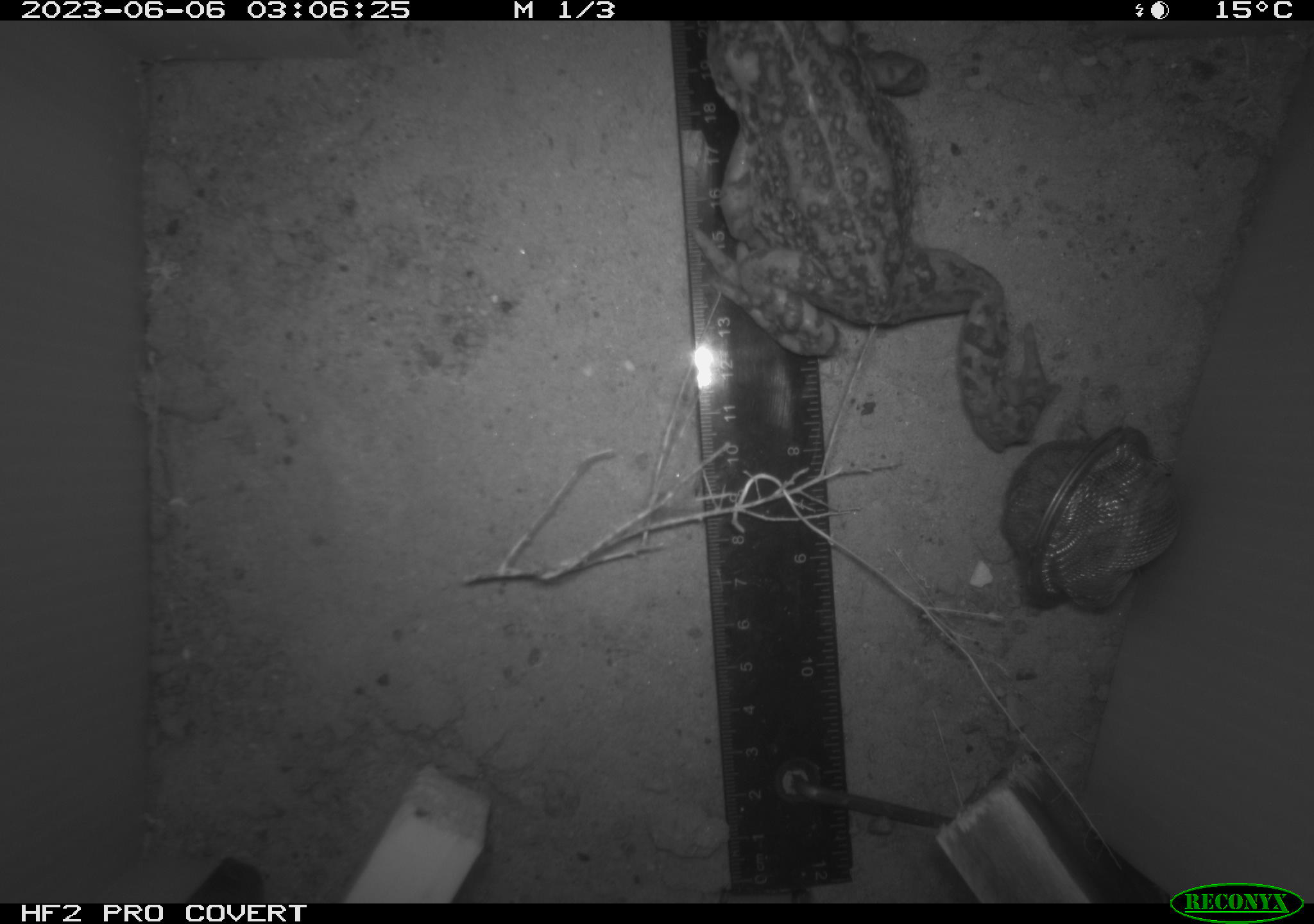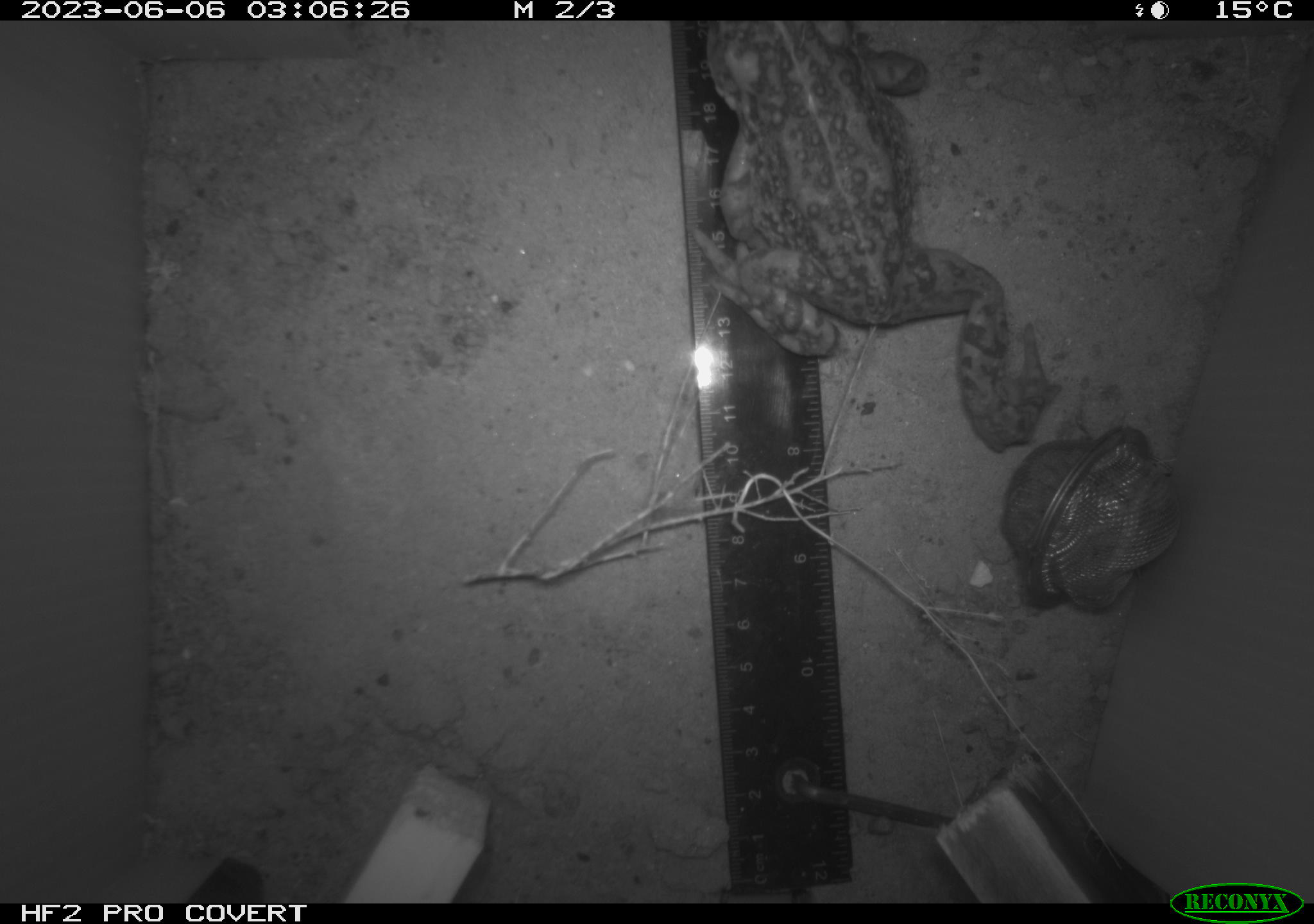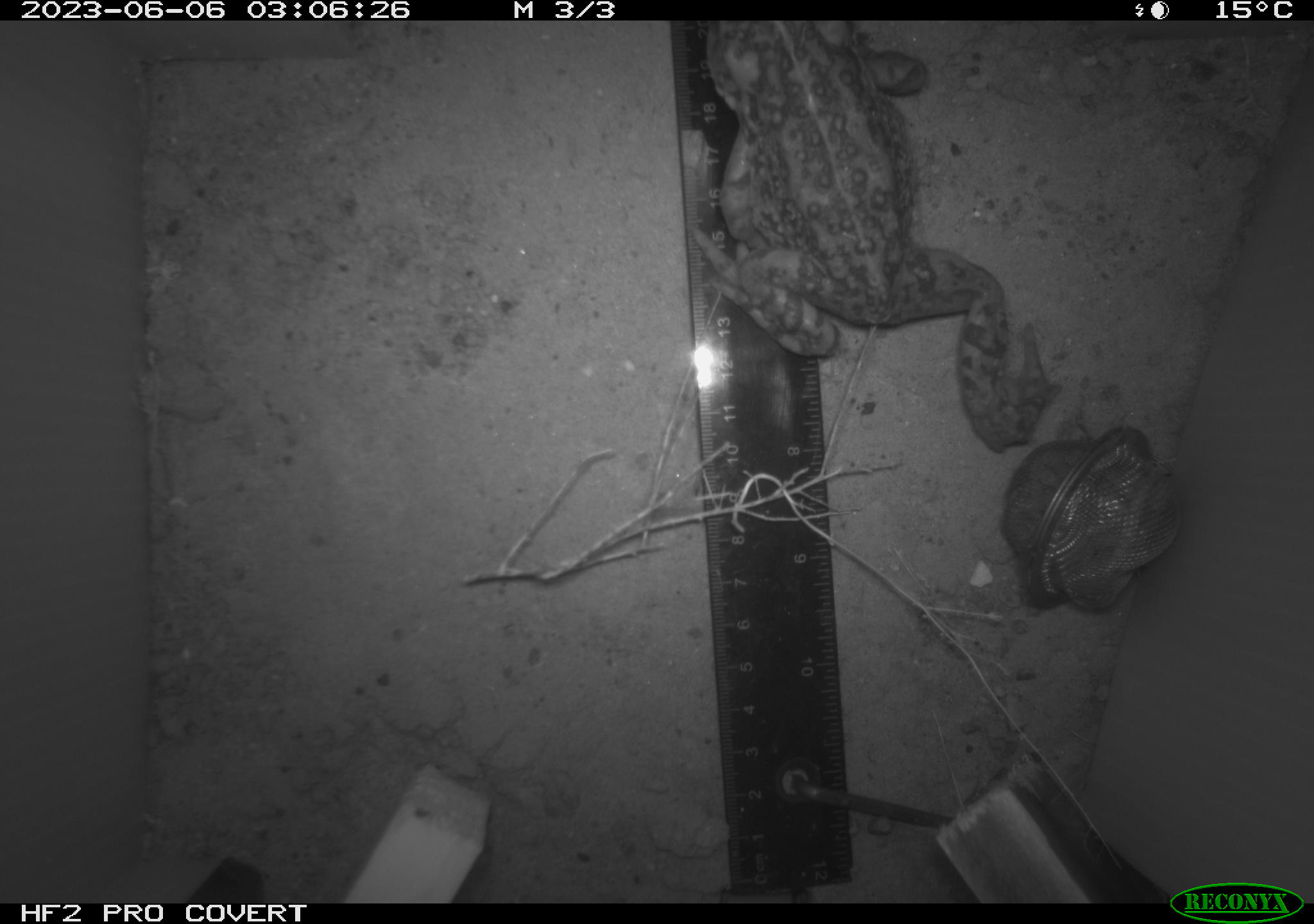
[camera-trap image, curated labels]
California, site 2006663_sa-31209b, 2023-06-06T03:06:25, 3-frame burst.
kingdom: Animalia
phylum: Chordata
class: Amphibia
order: Anura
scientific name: Anura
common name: frogs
Frogs (Anura).